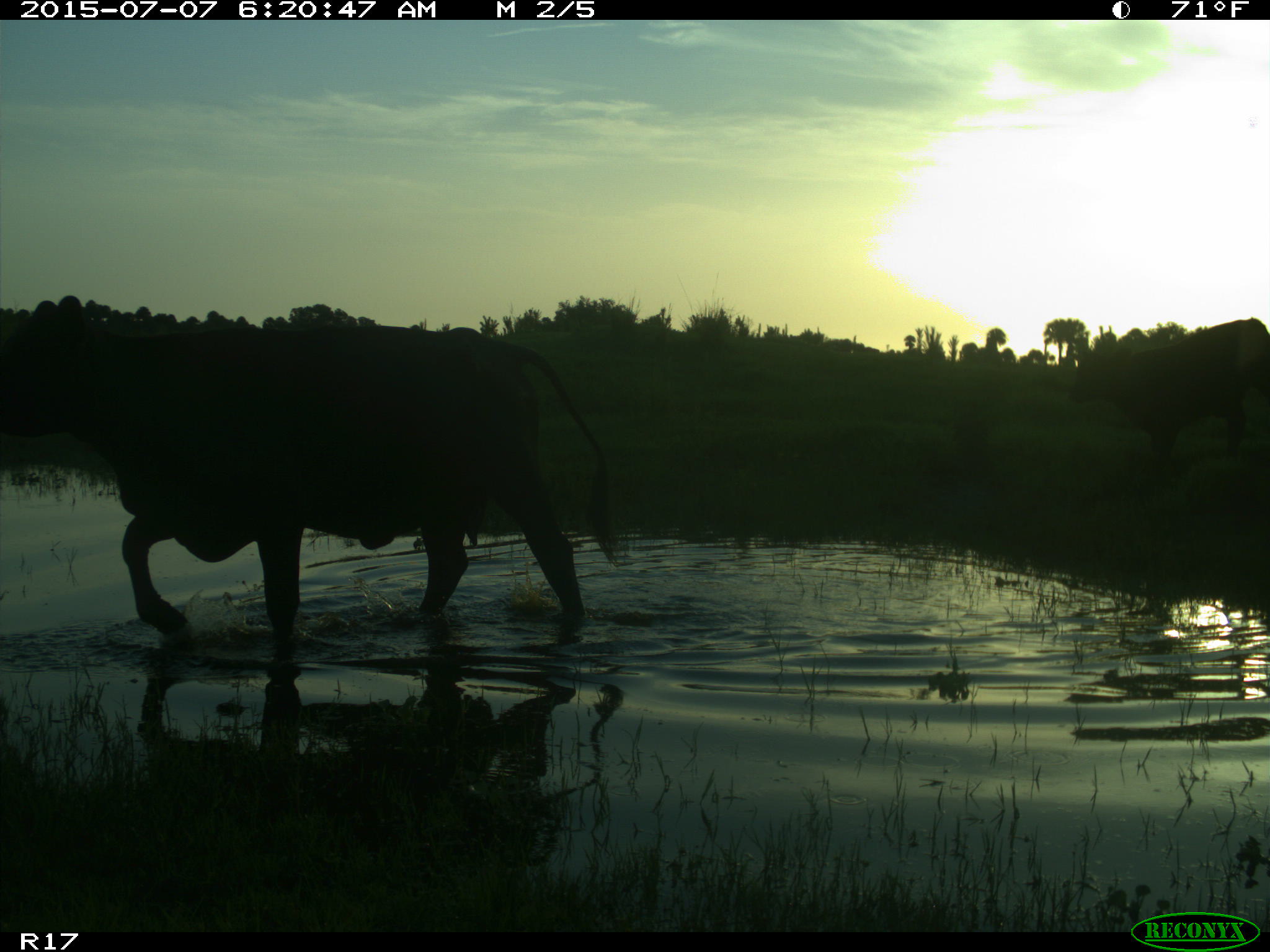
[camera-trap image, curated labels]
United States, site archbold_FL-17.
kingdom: Animalia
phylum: Chordata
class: Mammalia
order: Artiodactyla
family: Bovidae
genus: Bos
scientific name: Bos taurus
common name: domestic cow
Bos taurus (domestic cow).